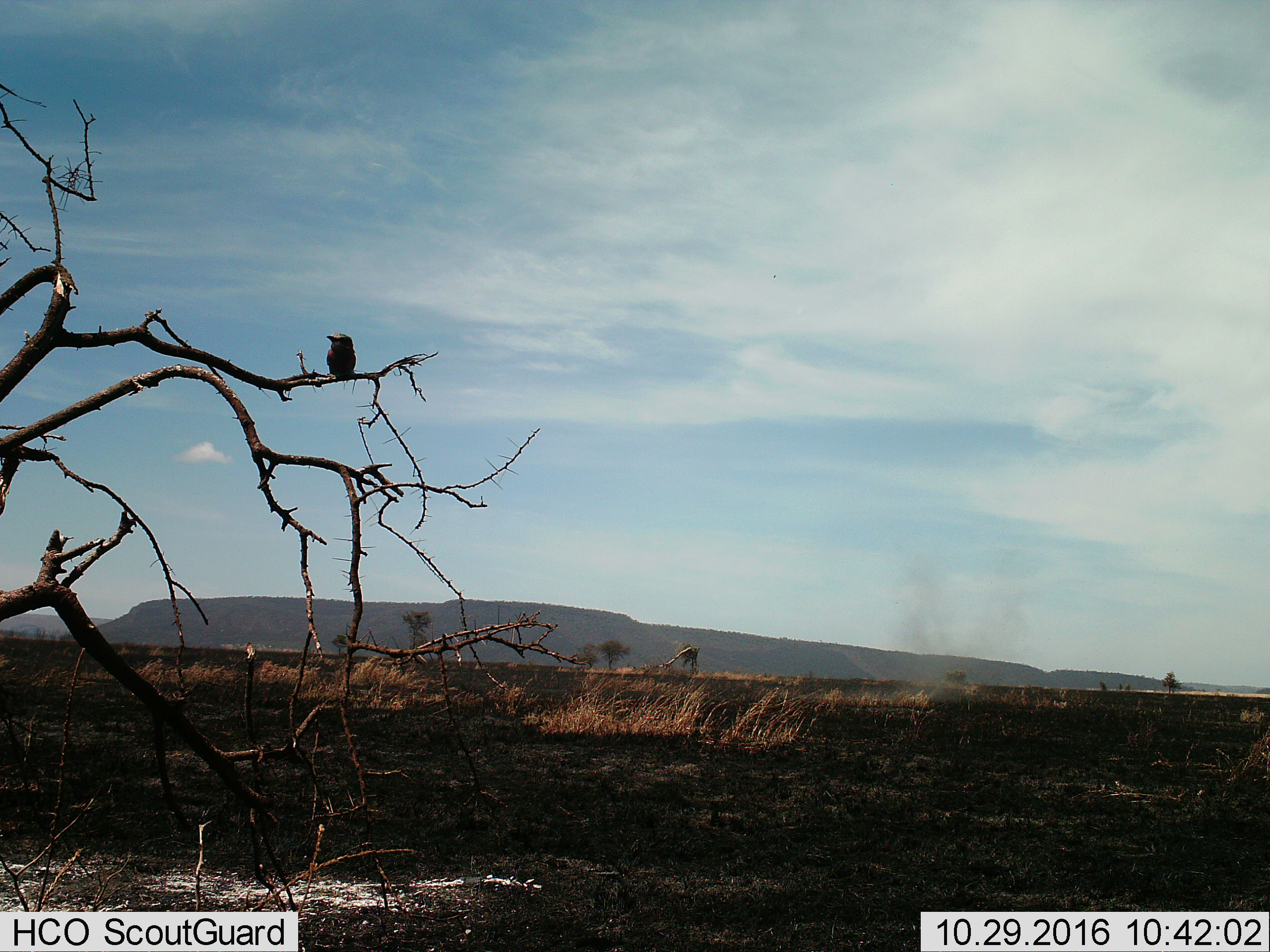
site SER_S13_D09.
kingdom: Animalia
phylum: Chordata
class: Aves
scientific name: Aves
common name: bird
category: birdother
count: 1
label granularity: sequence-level